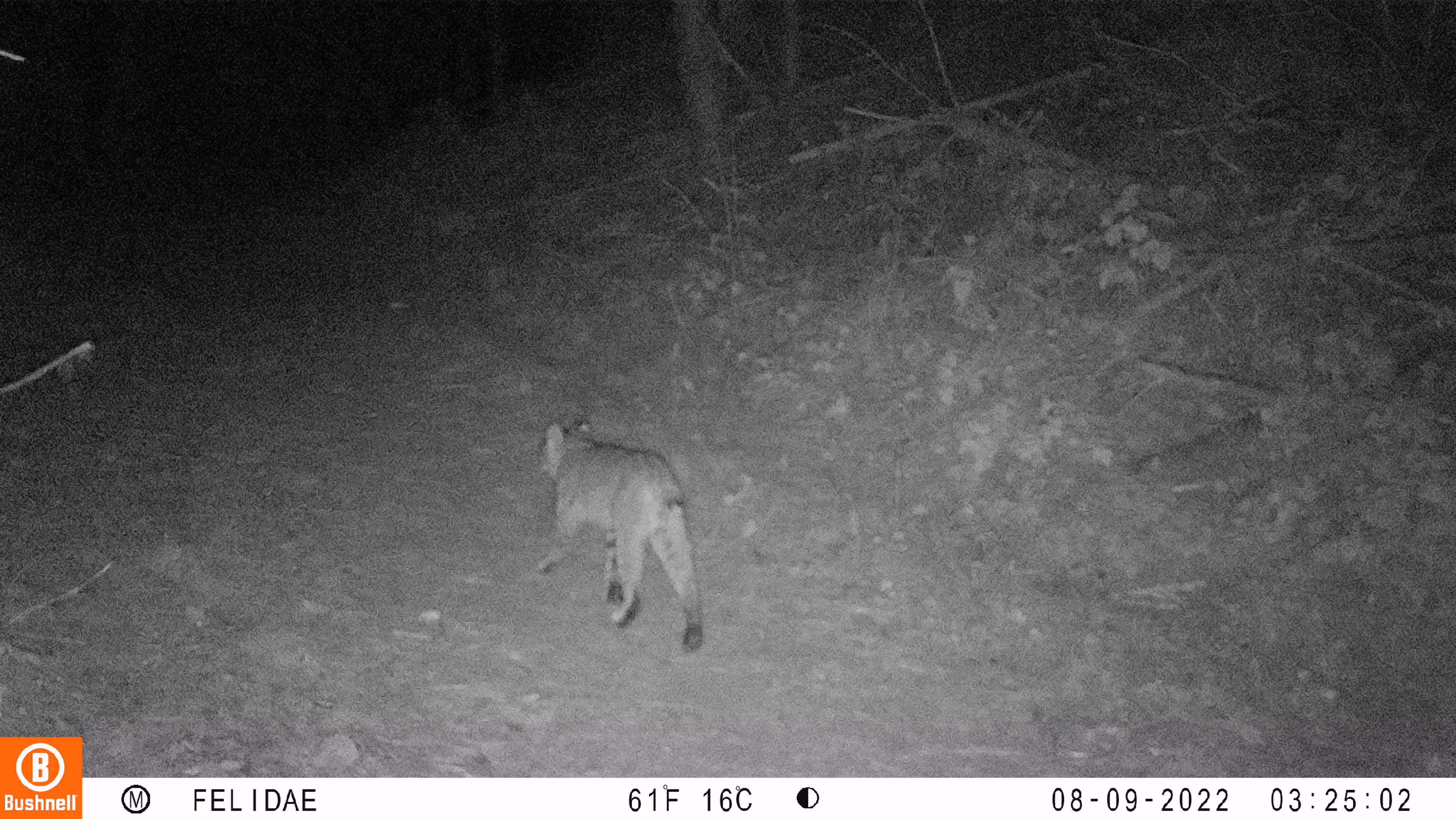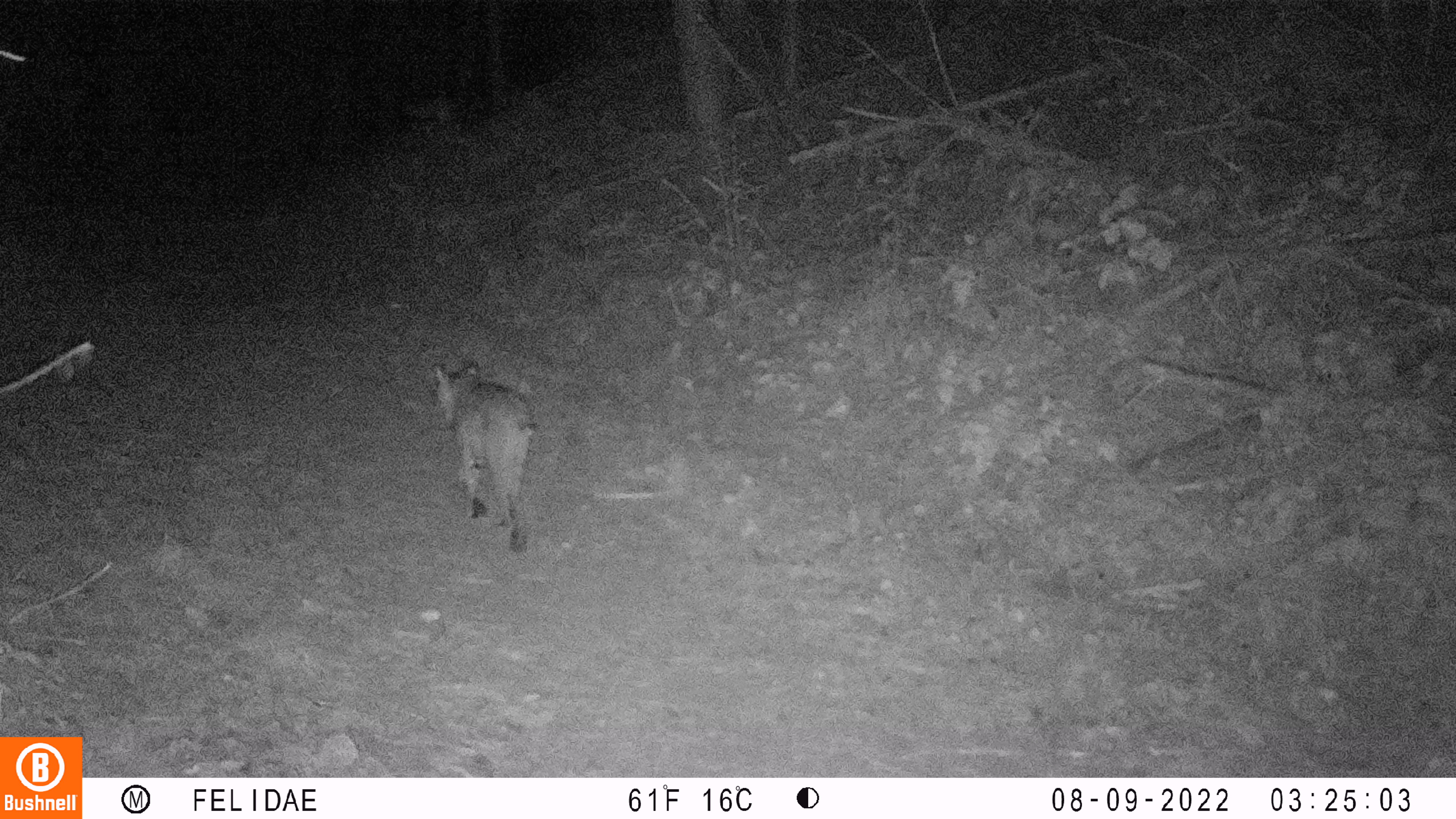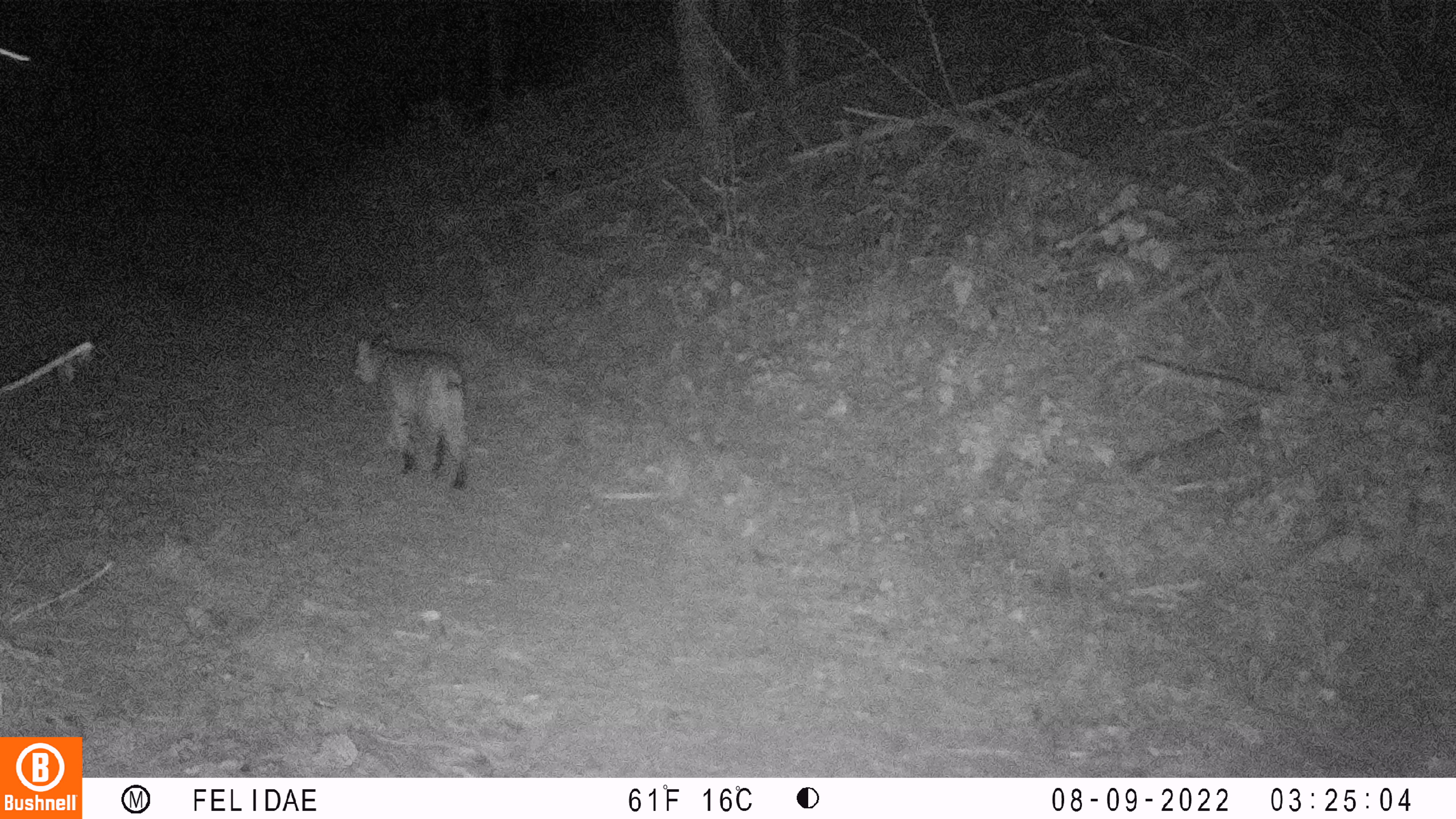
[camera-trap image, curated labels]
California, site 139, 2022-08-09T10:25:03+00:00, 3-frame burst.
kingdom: Animalia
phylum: Chordata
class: Mammalia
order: Carnivora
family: Felidae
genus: Lynx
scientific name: Lynx rufus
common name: bobcat